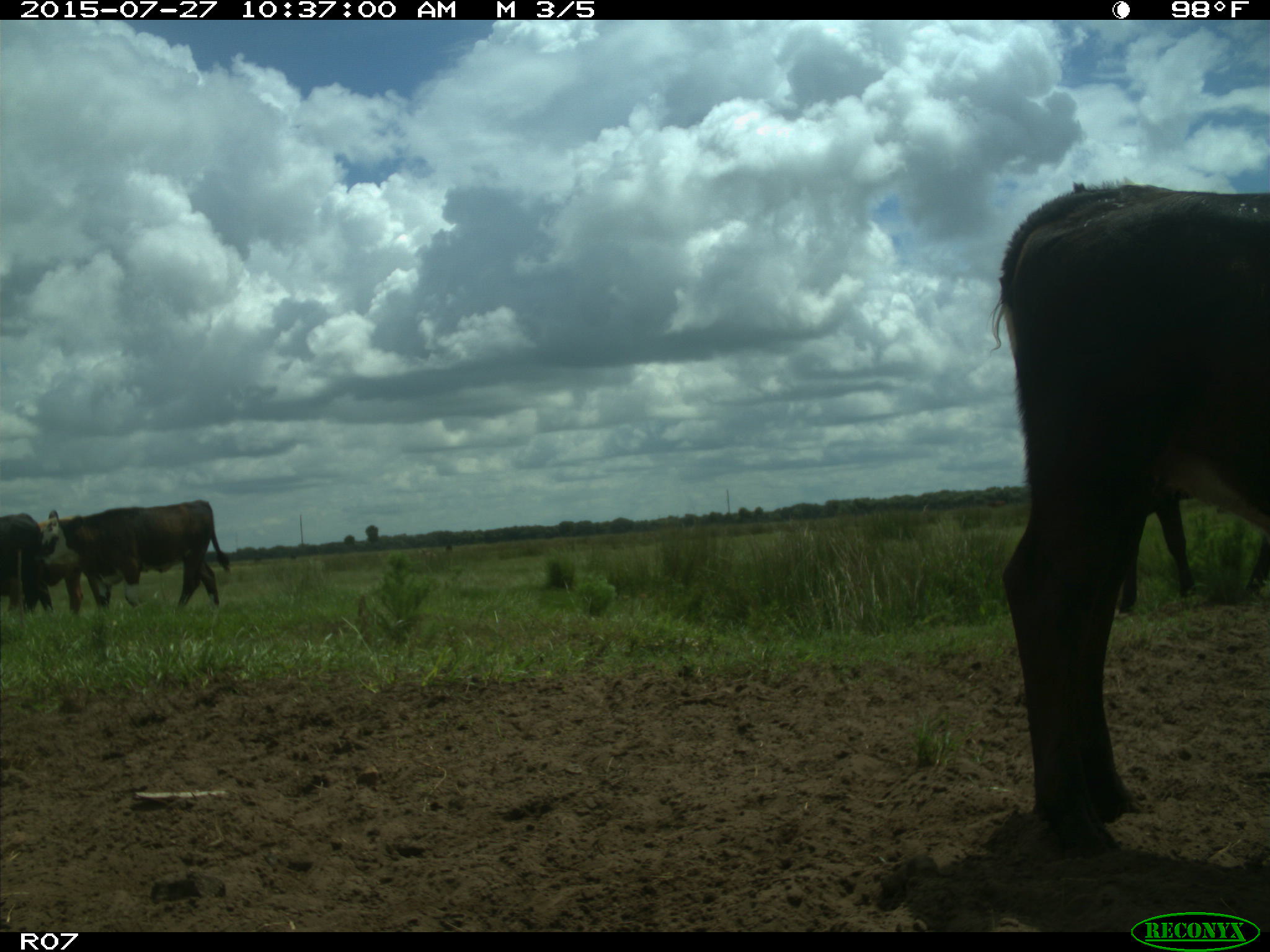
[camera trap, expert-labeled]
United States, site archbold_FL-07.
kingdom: Animalia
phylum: Chordata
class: Mammalia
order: Artiodactyla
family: Bovidae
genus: Bos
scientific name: Bos taurus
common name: domestic cow